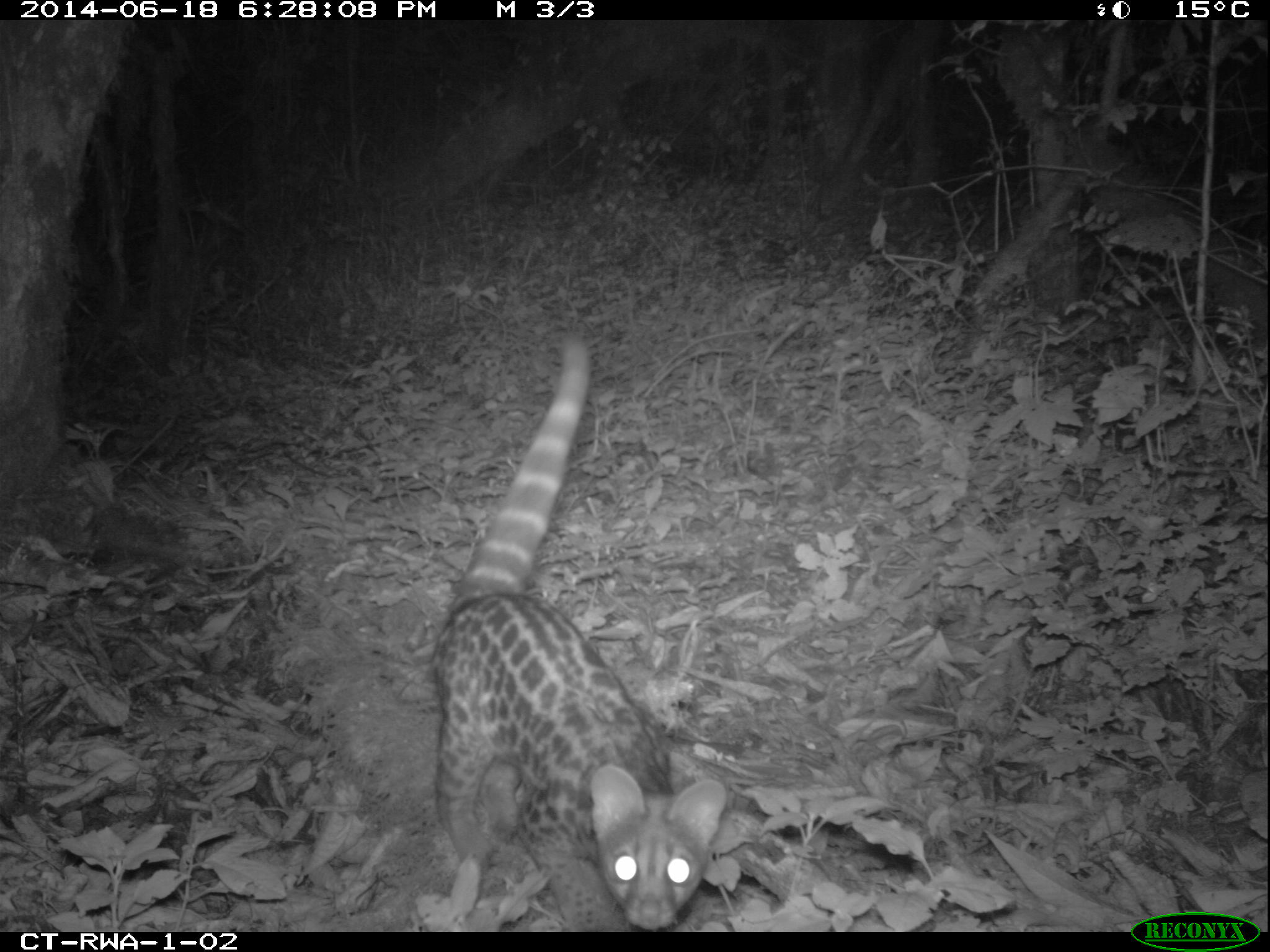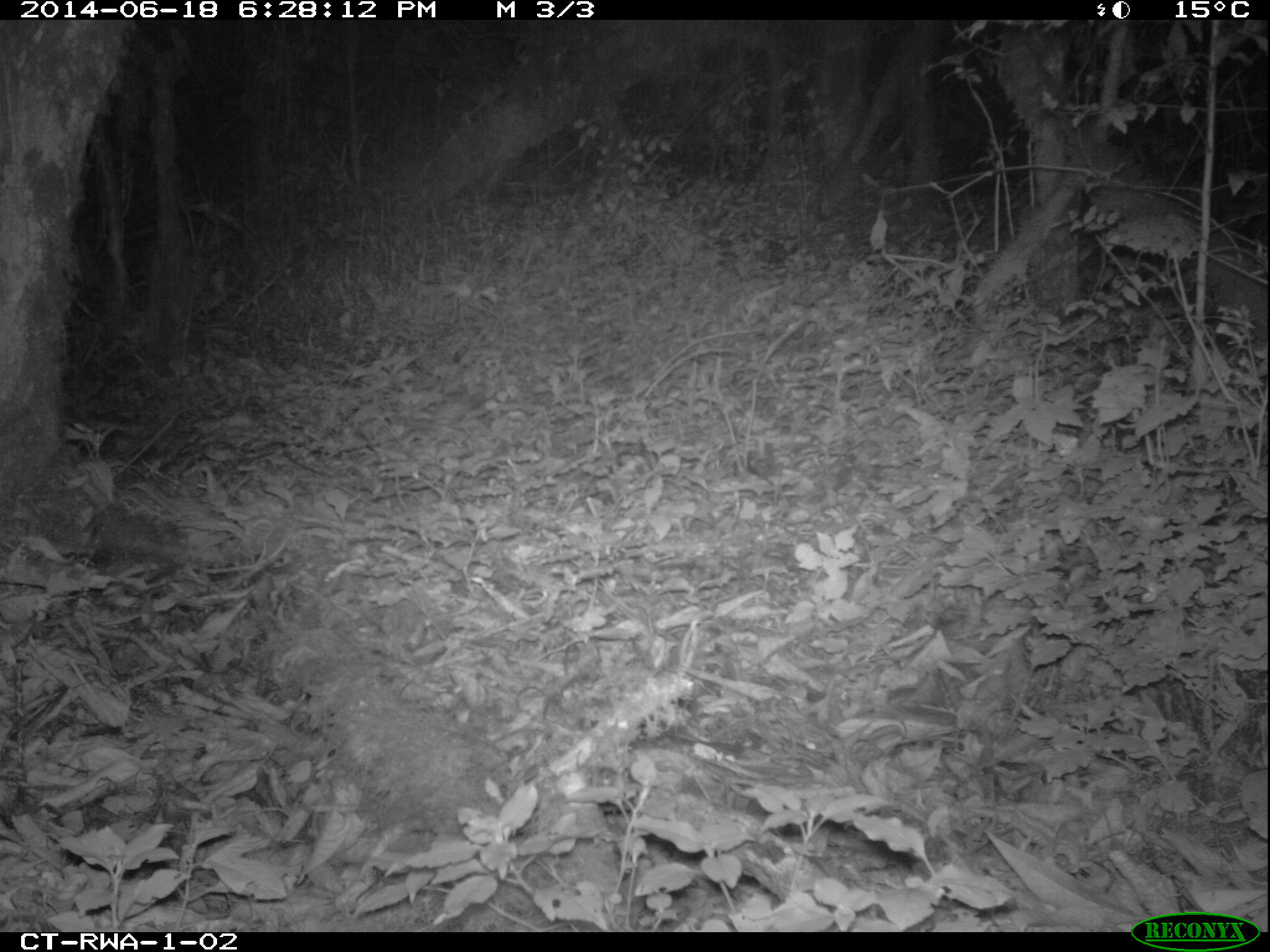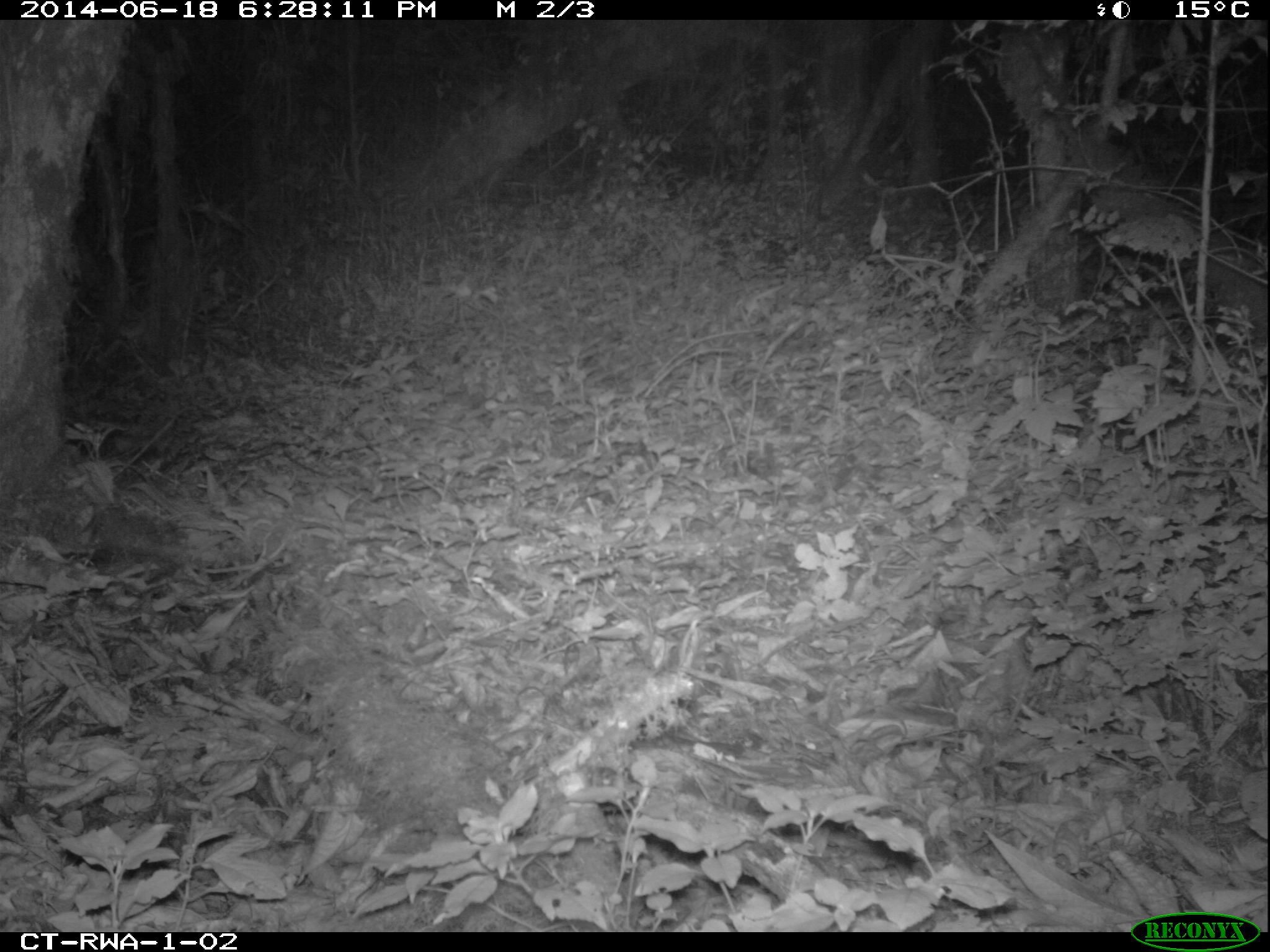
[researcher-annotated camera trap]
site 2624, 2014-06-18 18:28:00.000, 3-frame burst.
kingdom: Animalia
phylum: Chordata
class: Mammalia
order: Carnivora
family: Viverridae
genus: Genetta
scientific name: Genetta servalina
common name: servaline genet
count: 1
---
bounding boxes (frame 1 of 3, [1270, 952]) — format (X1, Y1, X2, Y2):
genetta servalina: (429, 341, 728, 931)